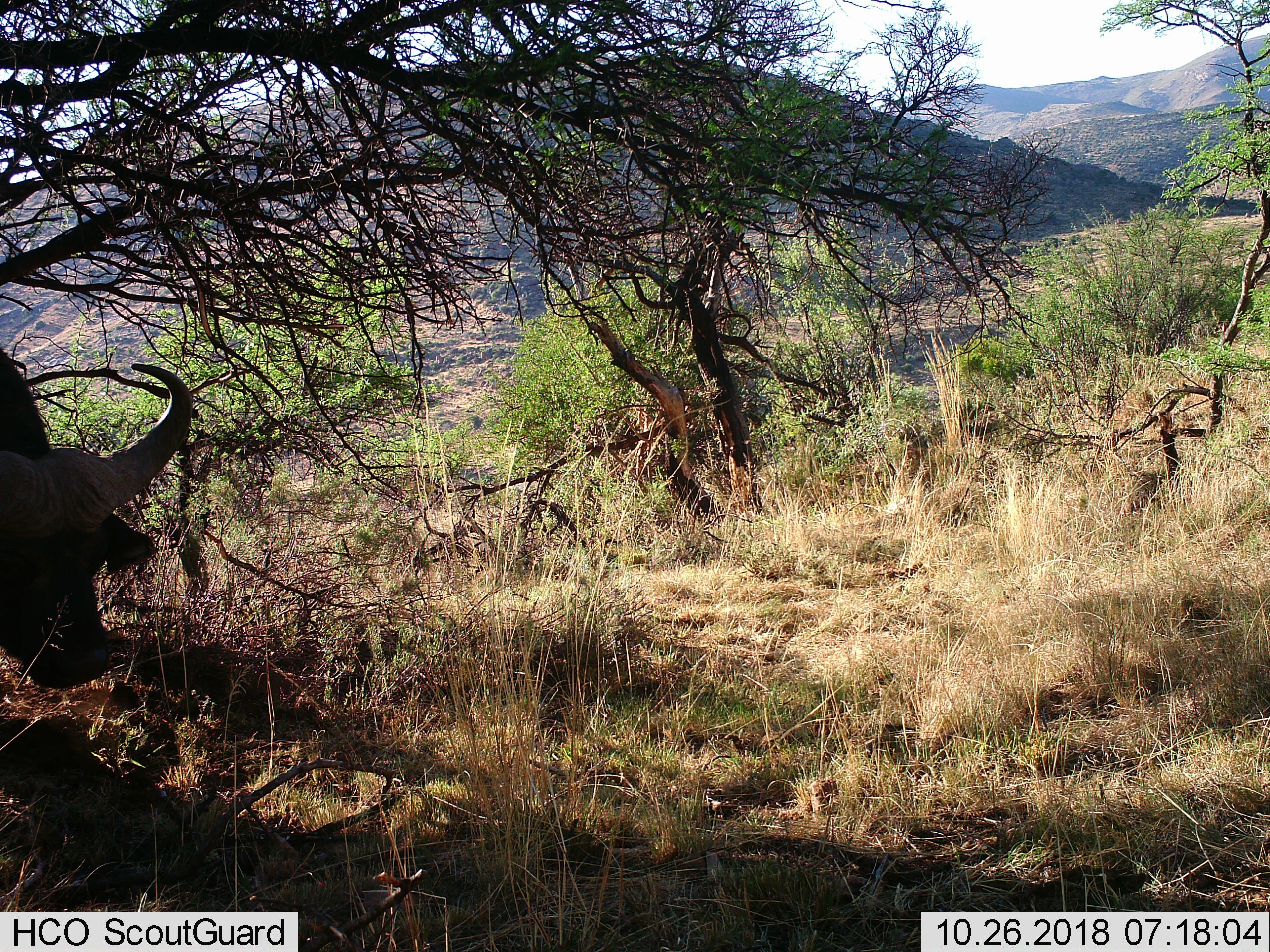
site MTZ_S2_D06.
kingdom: Animalia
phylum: Chordata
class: Mammalia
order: Artiodactyla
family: Bovidae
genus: Syncerus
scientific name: Syncerus caffer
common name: african buffalo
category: buffalo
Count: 1.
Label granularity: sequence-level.